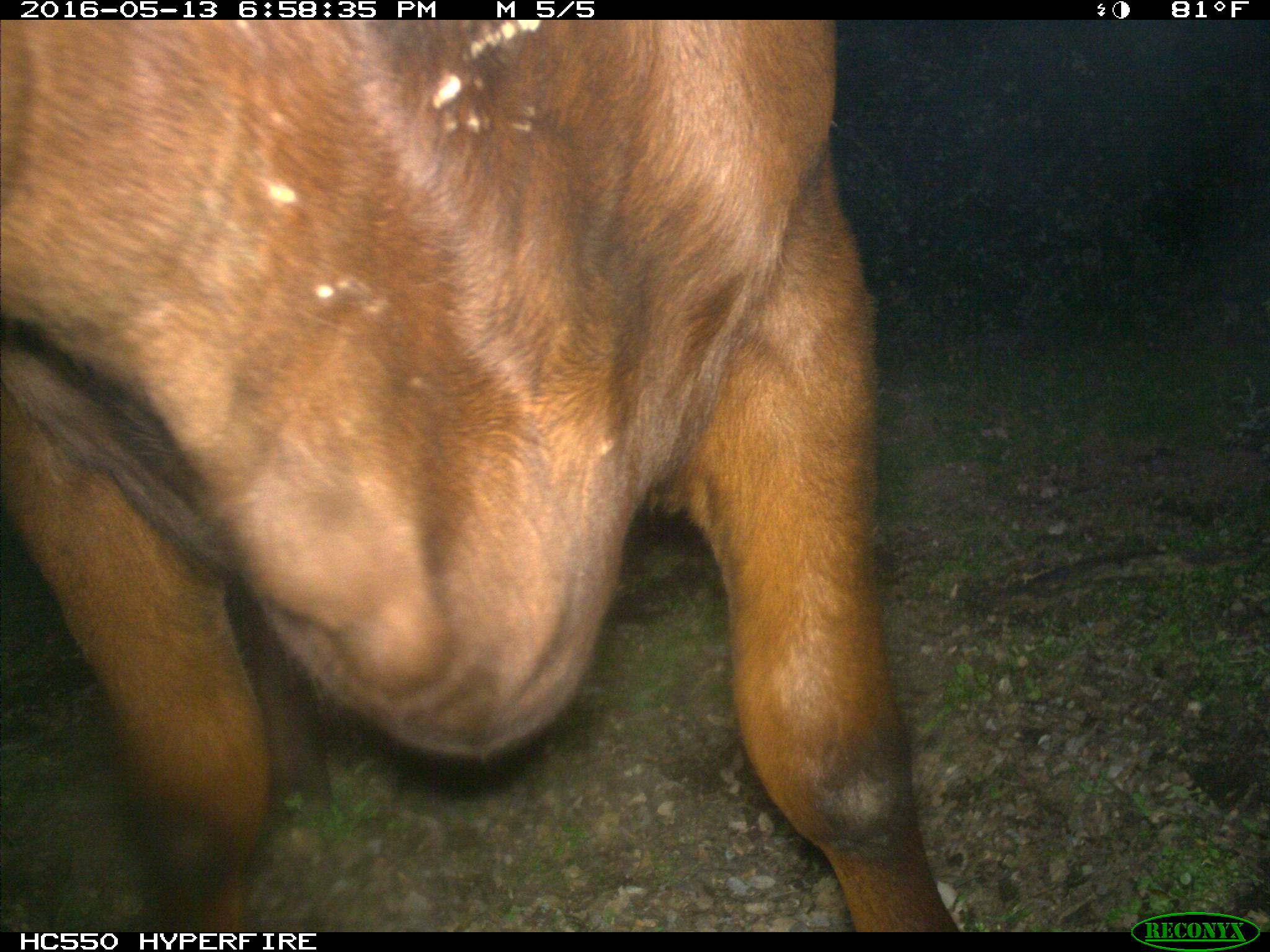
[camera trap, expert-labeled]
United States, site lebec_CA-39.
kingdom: Animalia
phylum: Chordata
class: Mammalia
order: Artiodactyla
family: Bovidae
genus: Bos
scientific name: Bos taurus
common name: domestic cow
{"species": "Bos taurus (domestic cow)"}